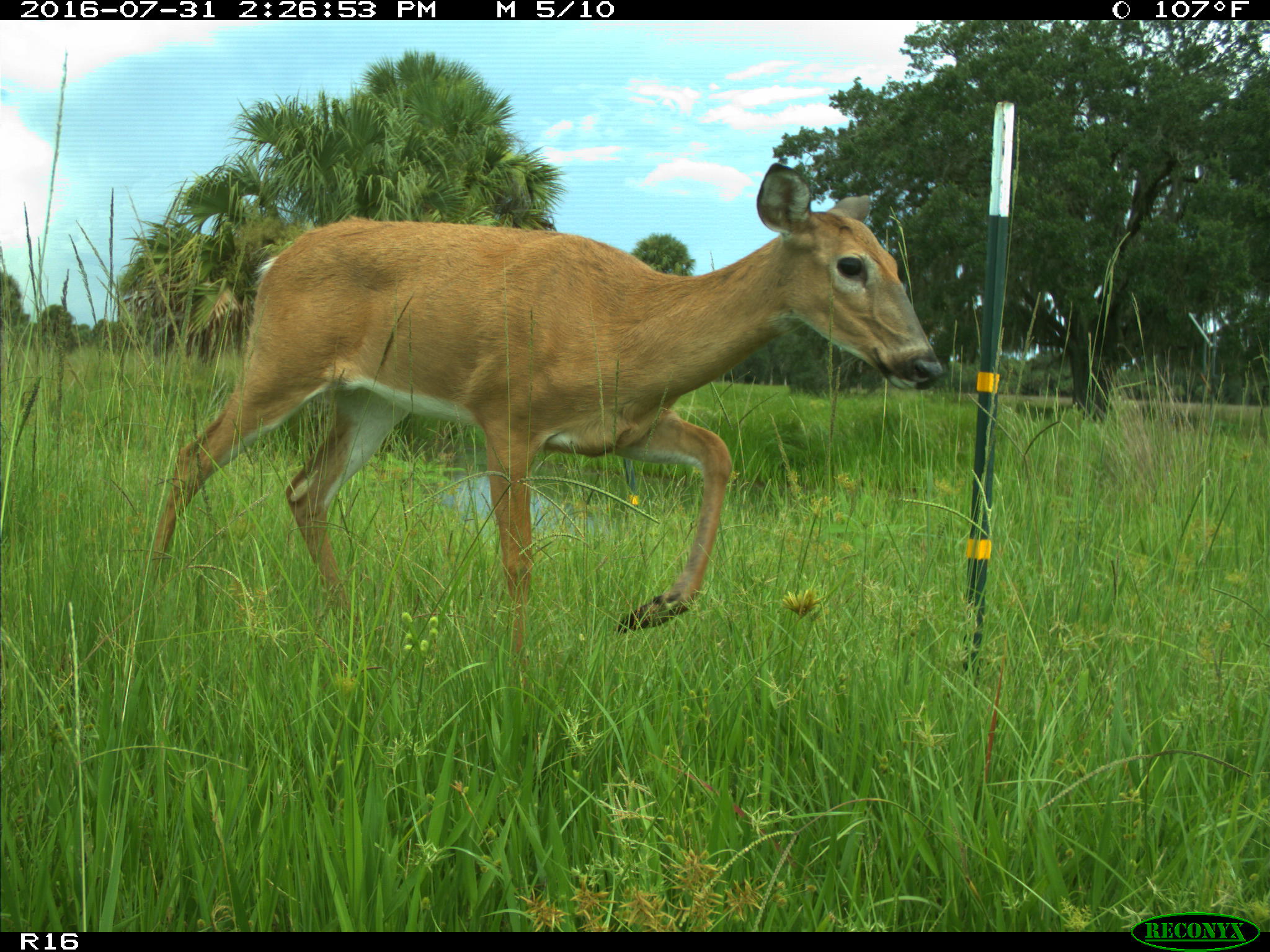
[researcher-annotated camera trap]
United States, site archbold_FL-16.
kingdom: Animalia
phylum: Chordata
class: Mammalia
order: Artiodactyla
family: Cervidae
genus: Odocoileus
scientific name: Odocoileus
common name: deer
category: unidentified deer